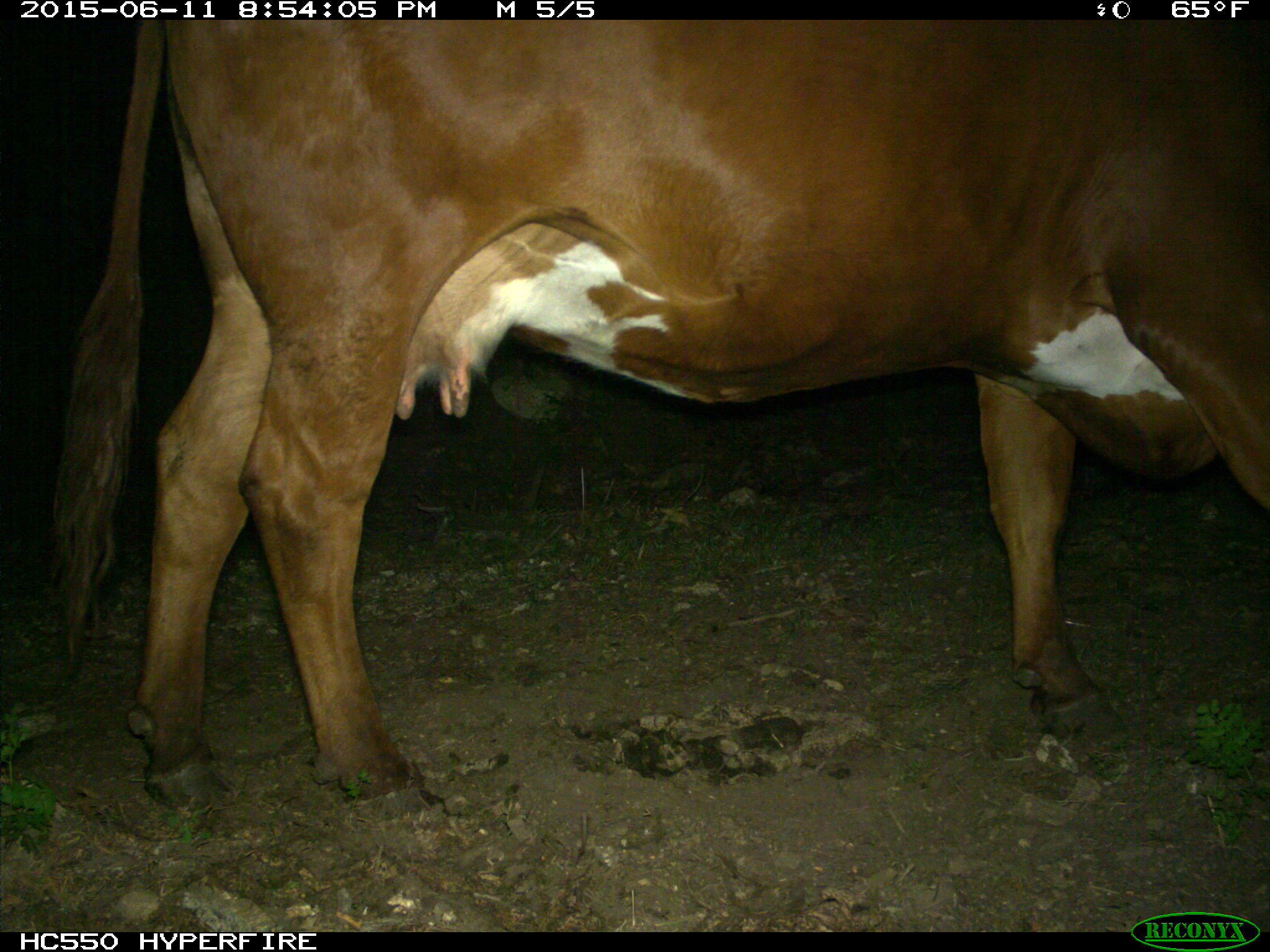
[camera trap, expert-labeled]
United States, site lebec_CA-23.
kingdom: Animalia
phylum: Chordata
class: Mammalia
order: Artiodactyla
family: Bovidae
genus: Bos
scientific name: Bos taurus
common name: domestic cow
Bos taurus (domestic cow).